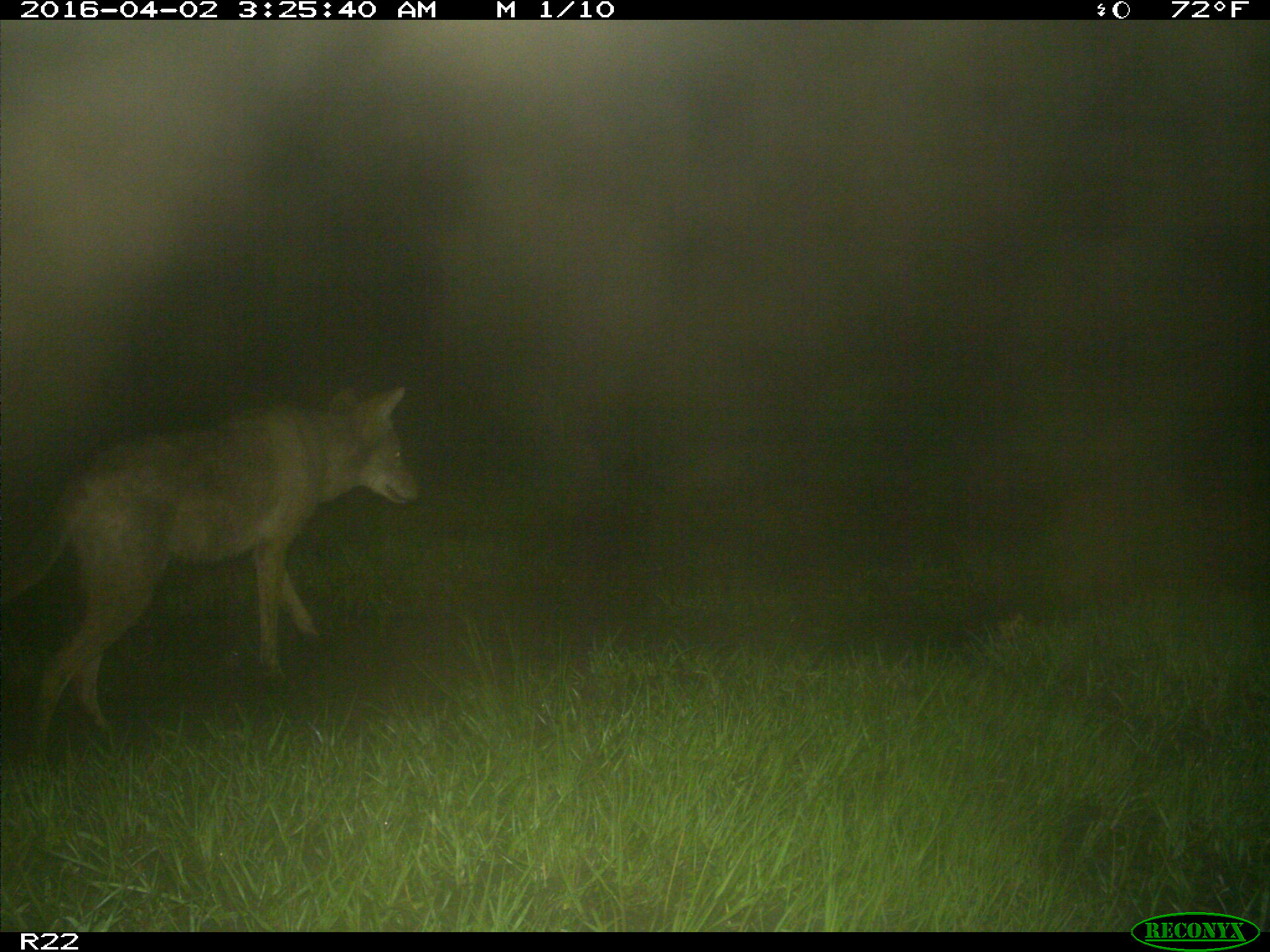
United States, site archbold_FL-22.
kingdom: Animalia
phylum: Chordata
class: Mammalia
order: Carnivora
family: Canidae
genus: Canis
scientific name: Canis latrans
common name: coyote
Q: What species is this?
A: Canis latrans (coyote).